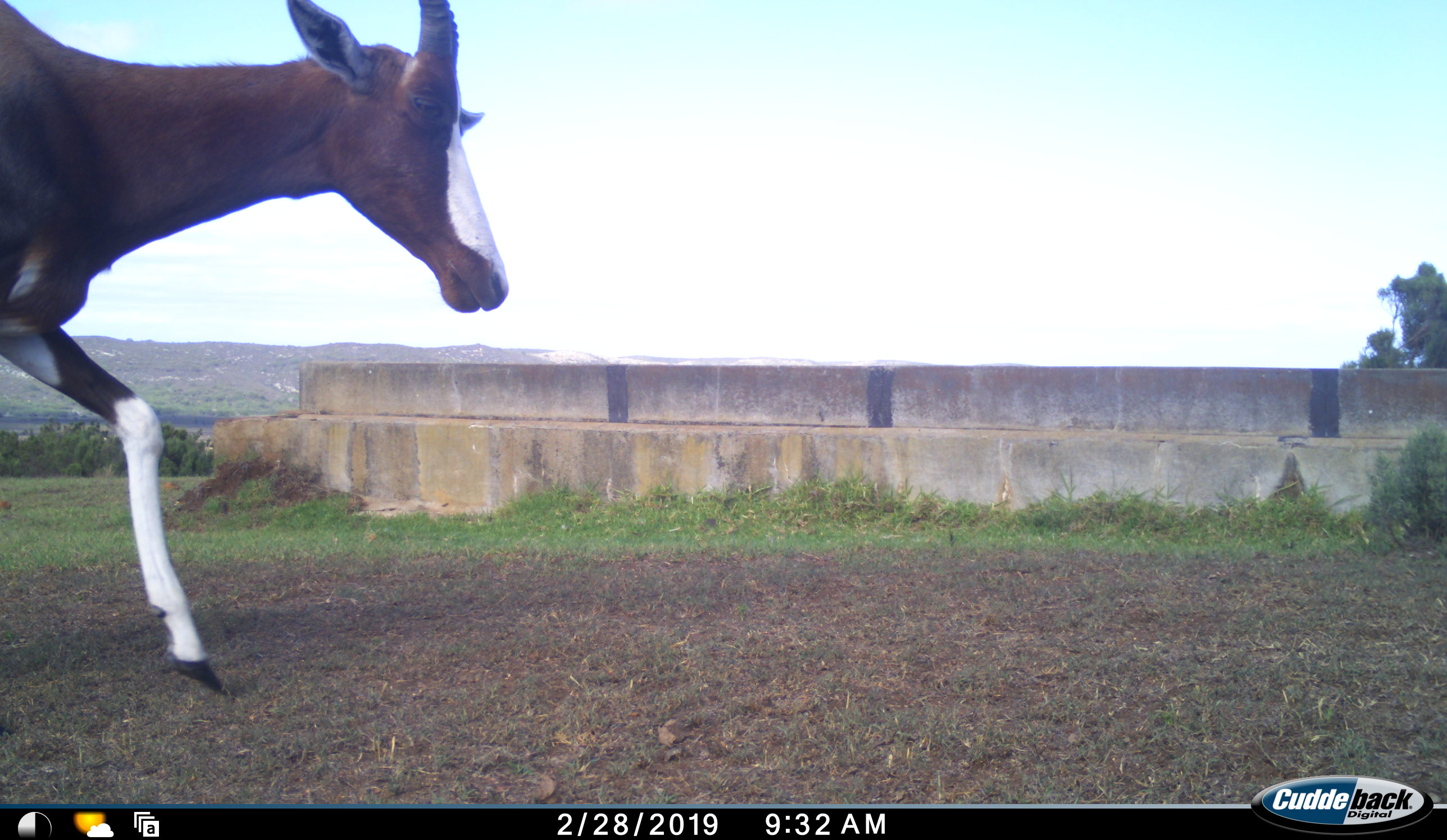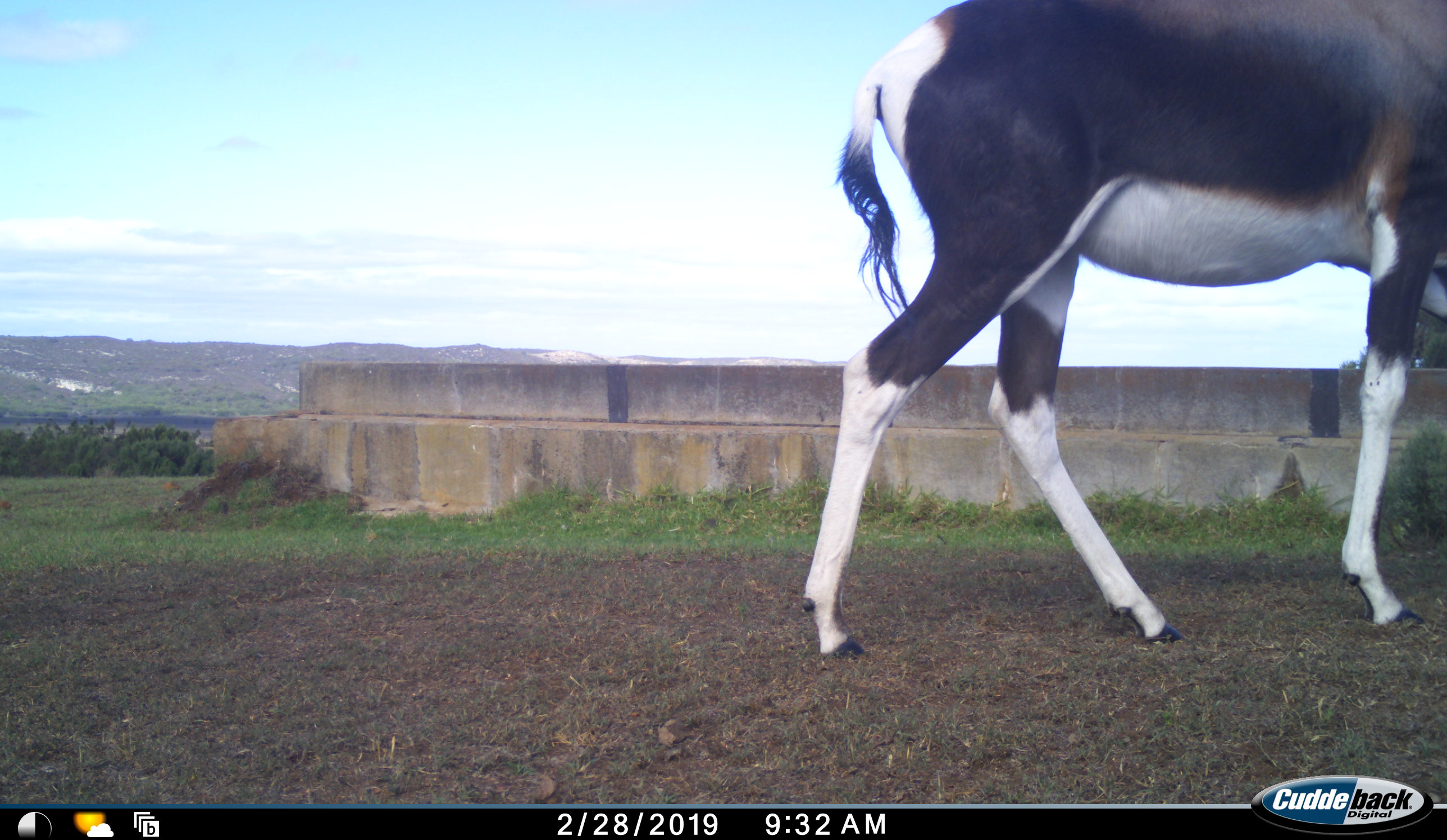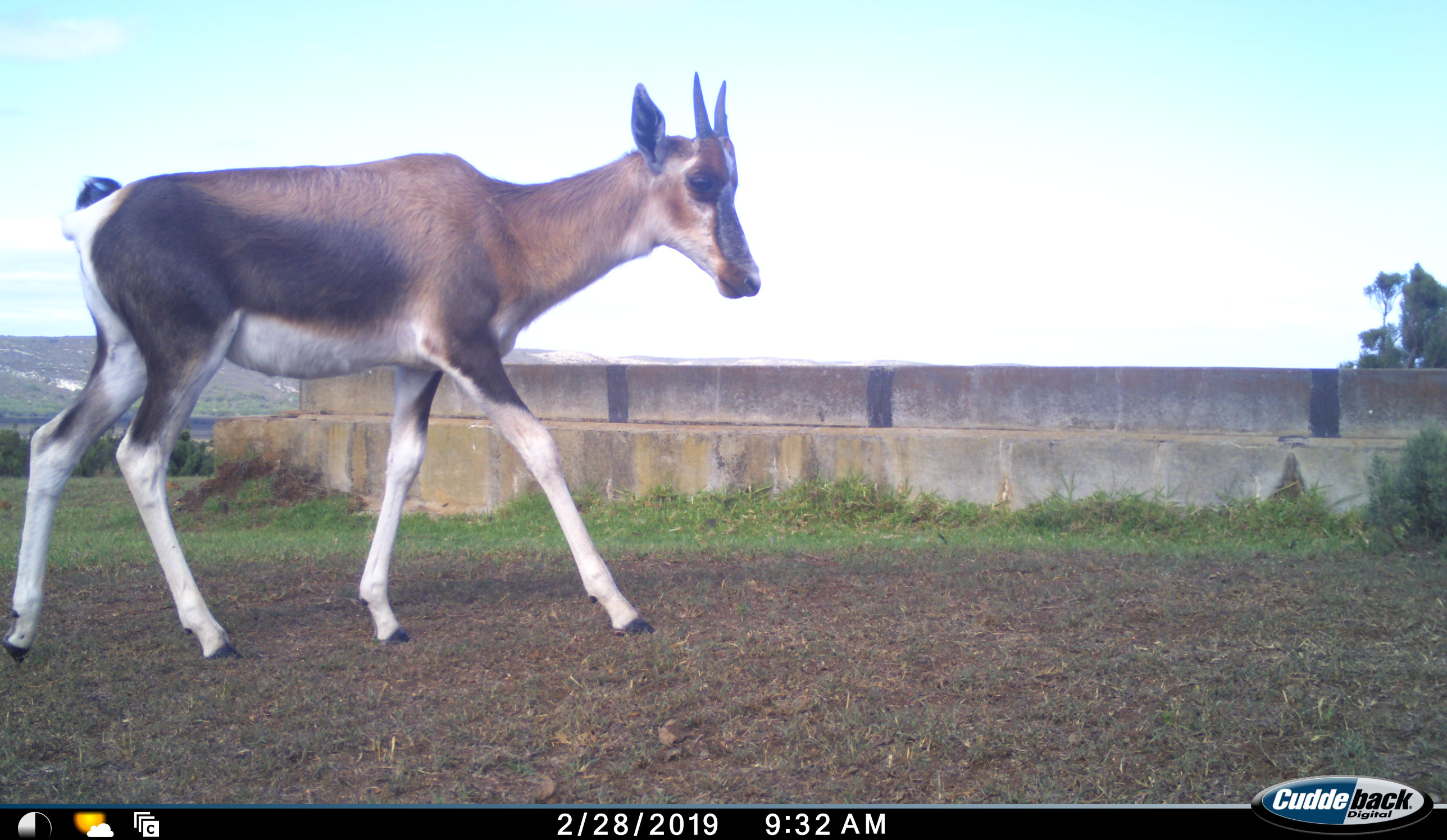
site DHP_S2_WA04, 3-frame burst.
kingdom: Animalia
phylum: Chordata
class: Mammalia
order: Artiodactyla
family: Bovidae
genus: Damaliscus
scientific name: Damaliscus pygargus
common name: bontebok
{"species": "bontebok (Damaliscus pygargus)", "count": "2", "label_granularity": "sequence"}